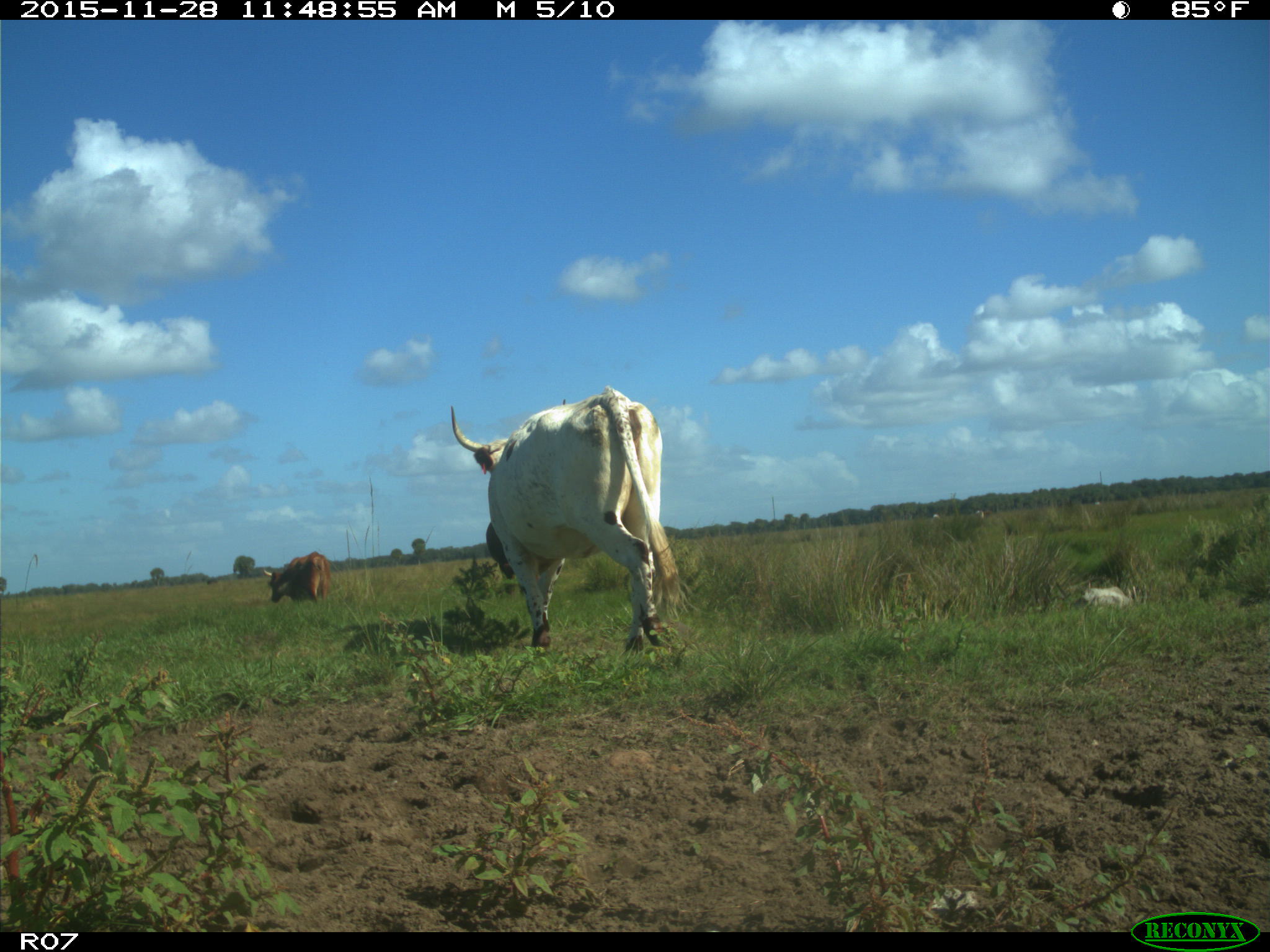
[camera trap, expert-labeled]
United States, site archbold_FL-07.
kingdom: Animalia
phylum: Chordata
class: Mammalia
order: Artiodactyla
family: Bovidae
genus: Bos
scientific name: Bos taurus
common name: domestic cow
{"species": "Bos taurus (domestic cow)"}